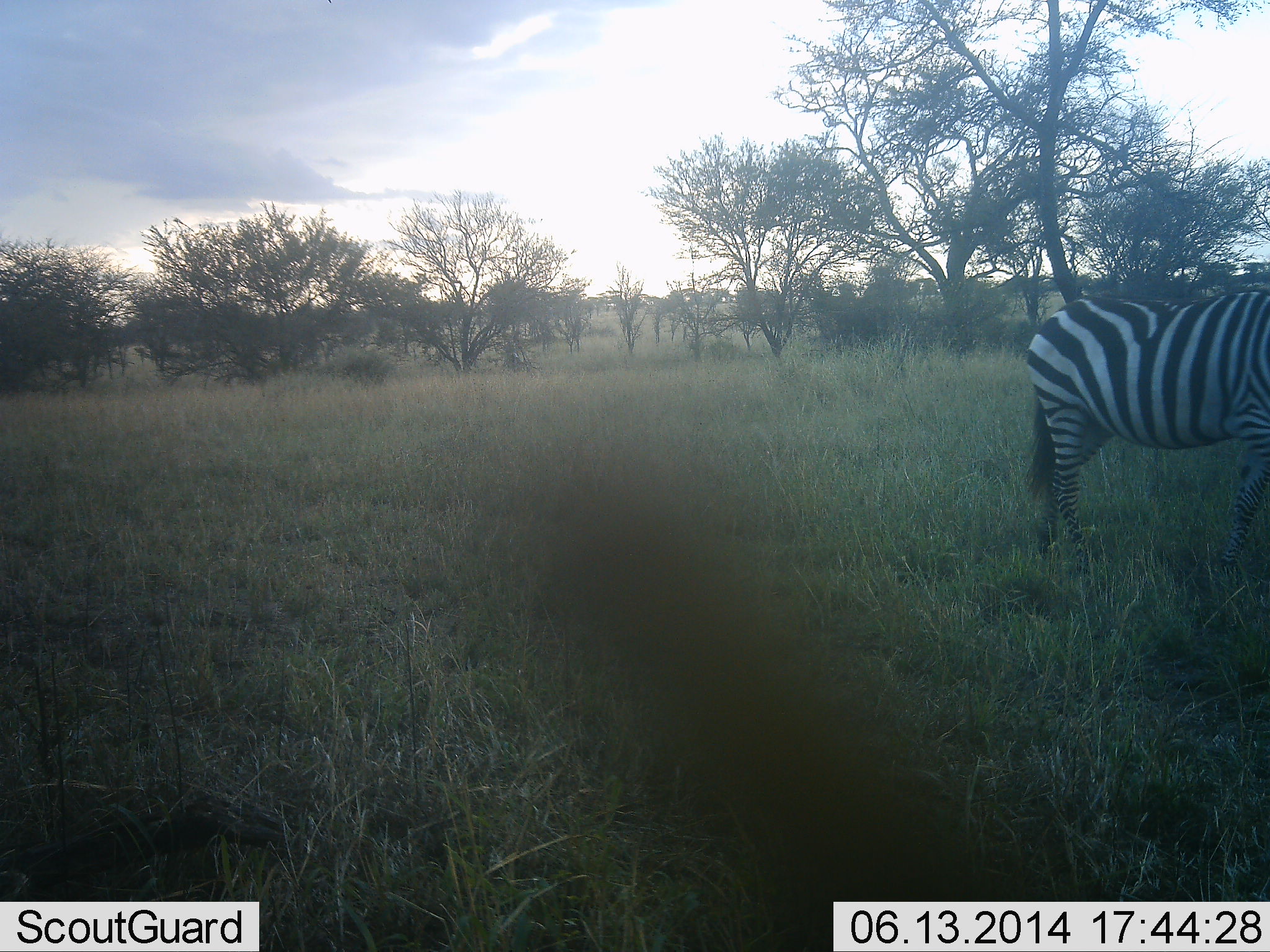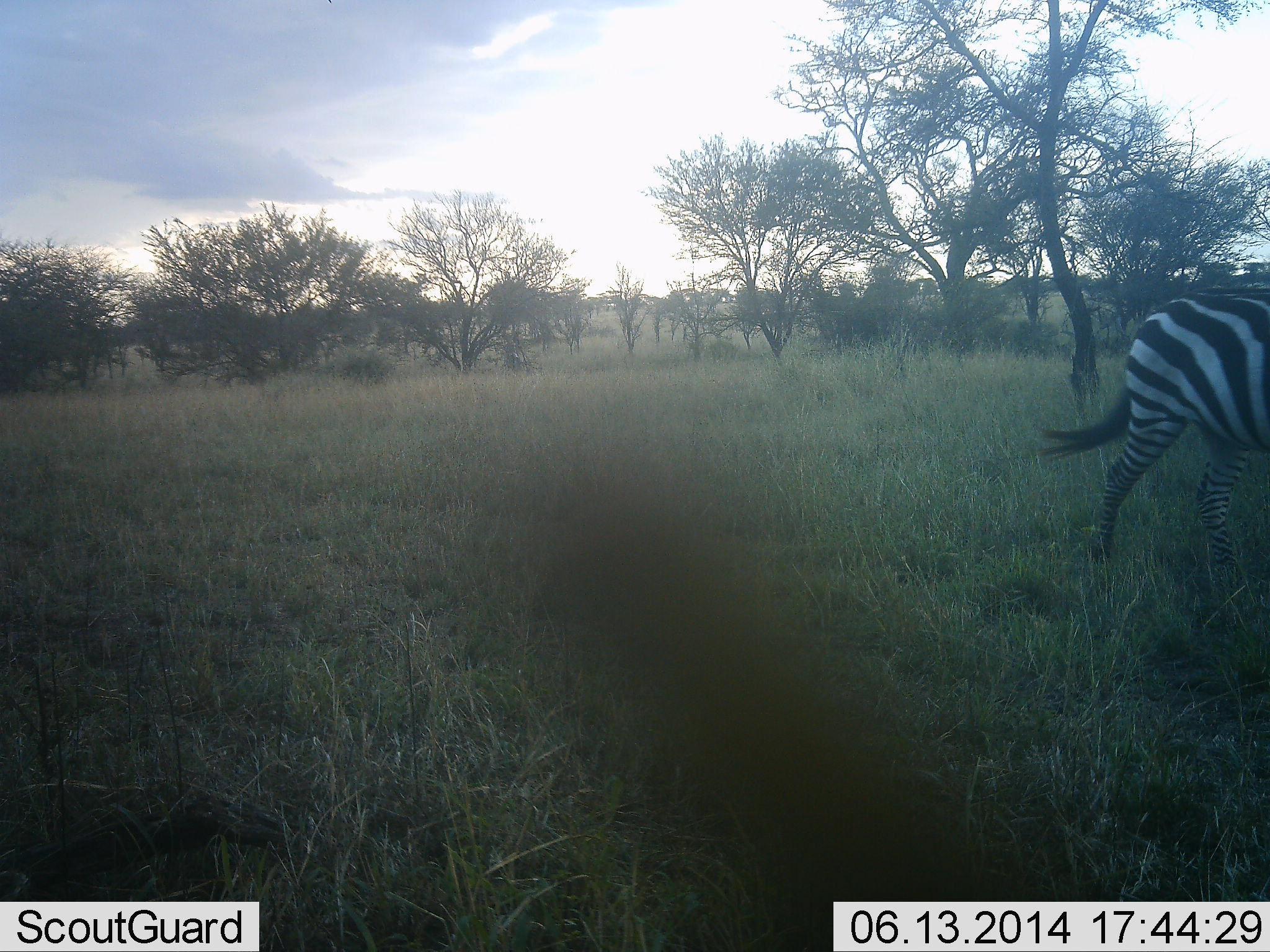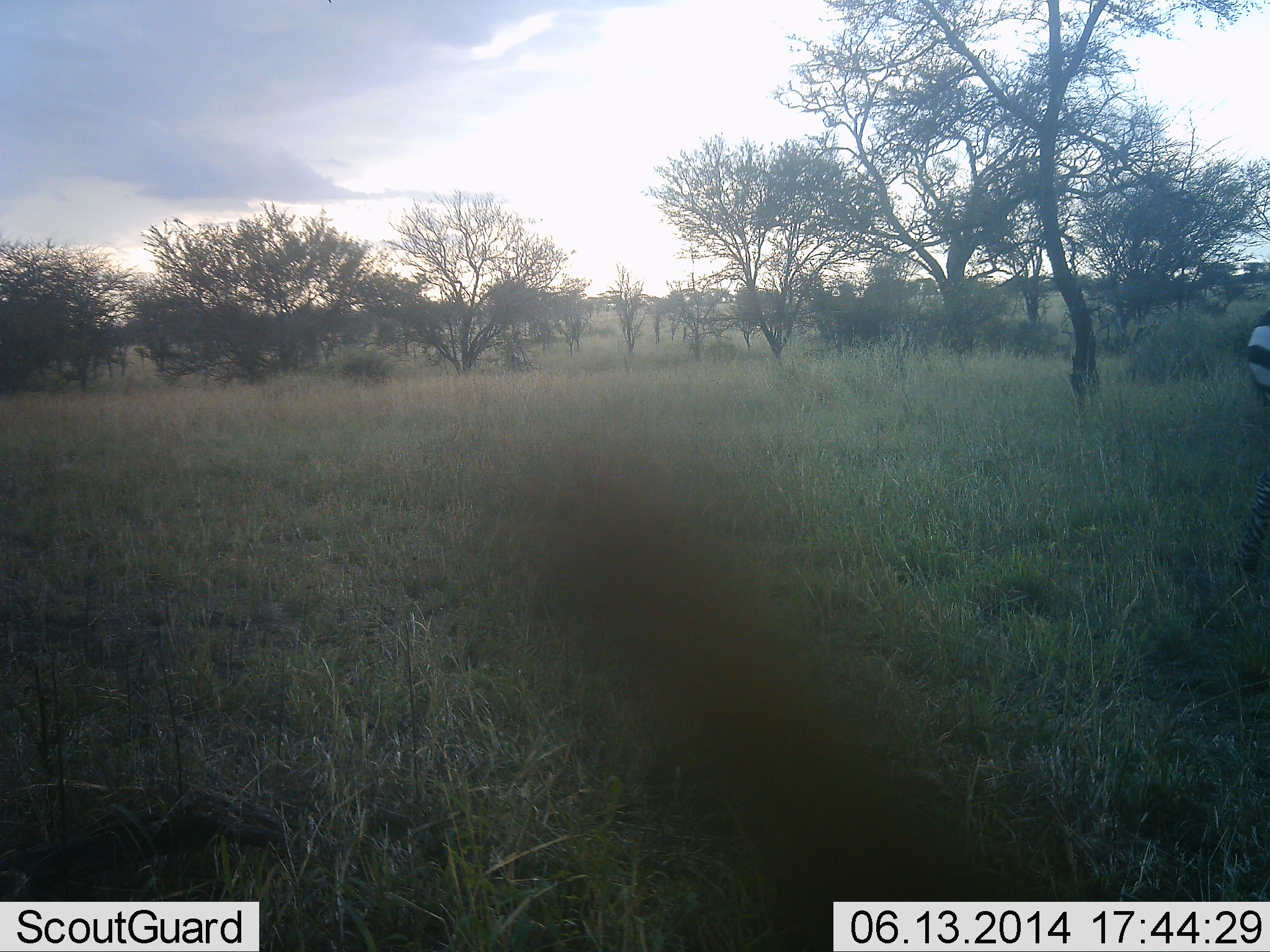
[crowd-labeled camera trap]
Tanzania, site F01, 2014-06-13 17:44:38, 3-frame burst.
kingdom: Animalia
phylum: Chordata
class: Mammalia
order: Perissodactyla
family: Equidae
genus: Equus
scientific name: Equus quagga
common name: plains zebra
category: zebra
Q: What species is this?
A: Zebra (plains zebra) (Equus quagga).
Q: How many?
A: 1.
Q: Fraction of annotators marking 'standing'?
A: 0%.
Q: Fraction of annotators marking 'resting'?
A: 0%.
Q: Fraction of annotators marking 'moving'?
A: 100%.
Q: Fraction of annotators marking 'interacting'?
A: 0%.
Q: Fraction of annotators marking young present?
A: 0%.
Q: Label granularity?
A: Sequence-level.